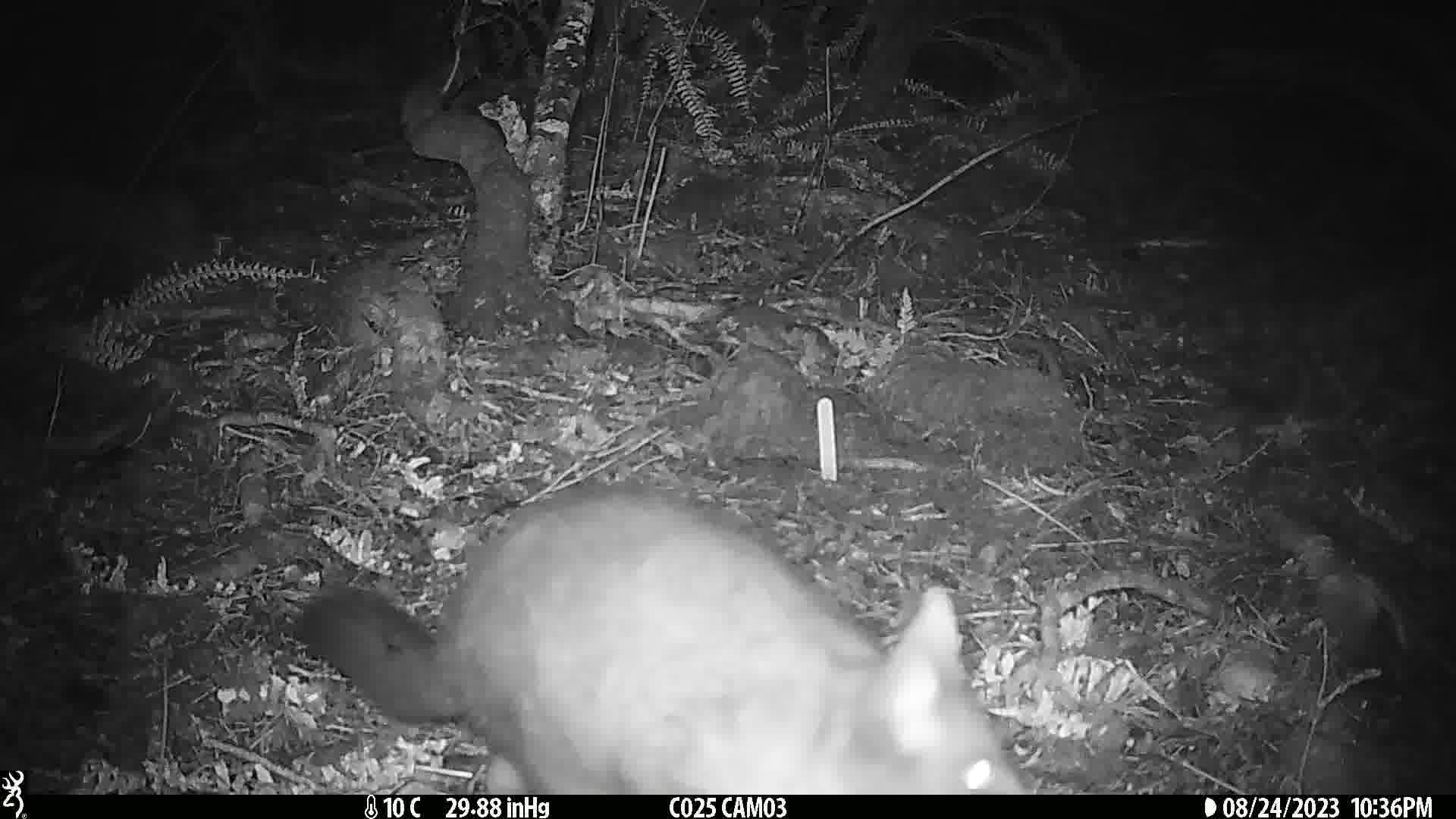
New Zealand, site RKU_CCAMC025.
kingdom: Animalia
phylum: Chordata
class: Mammalia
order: Diprotodontia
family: Phalangeridae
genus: Trichosurus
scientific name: Trichosurus vulpecula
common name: common brushtail possum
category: possum